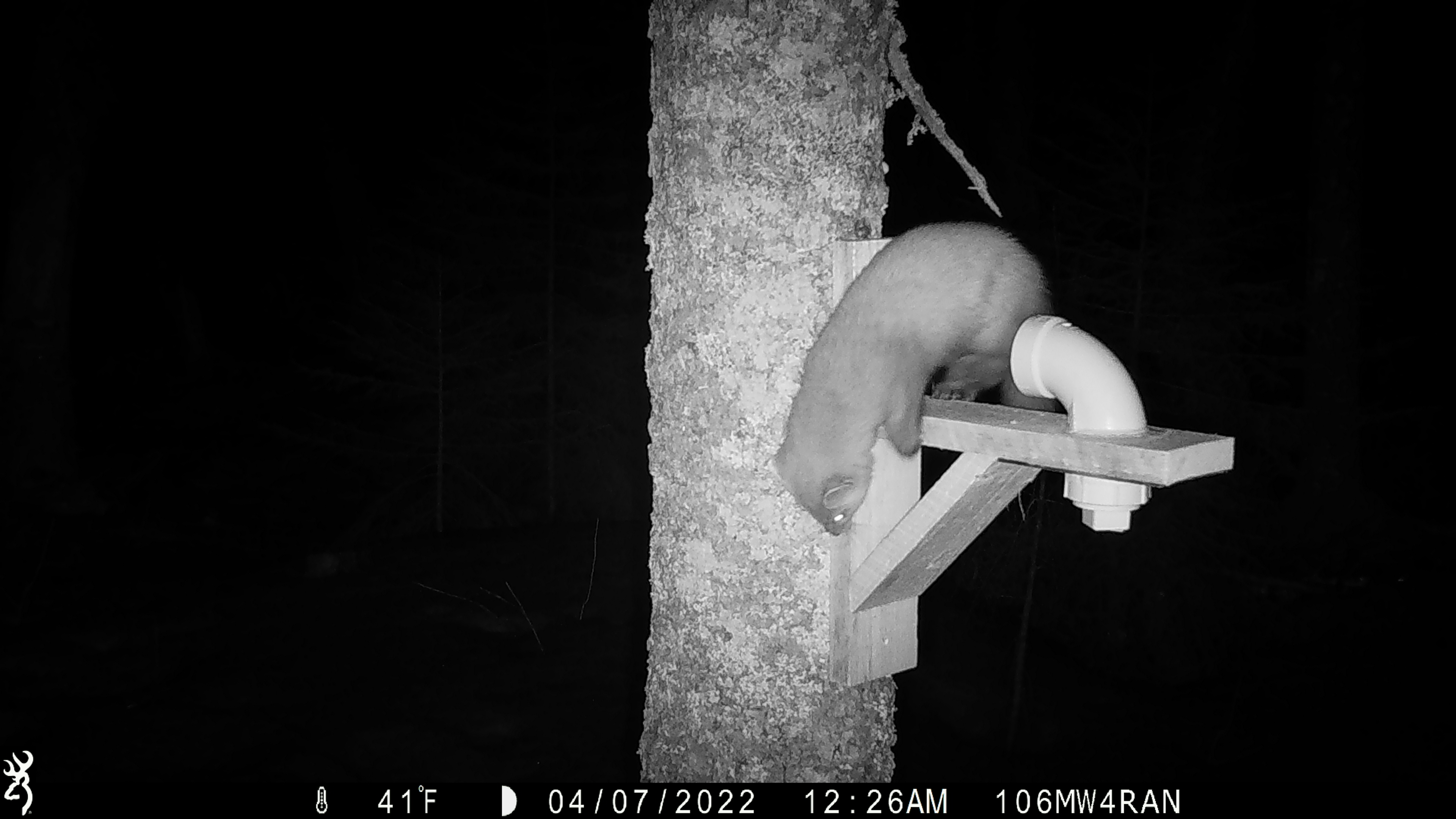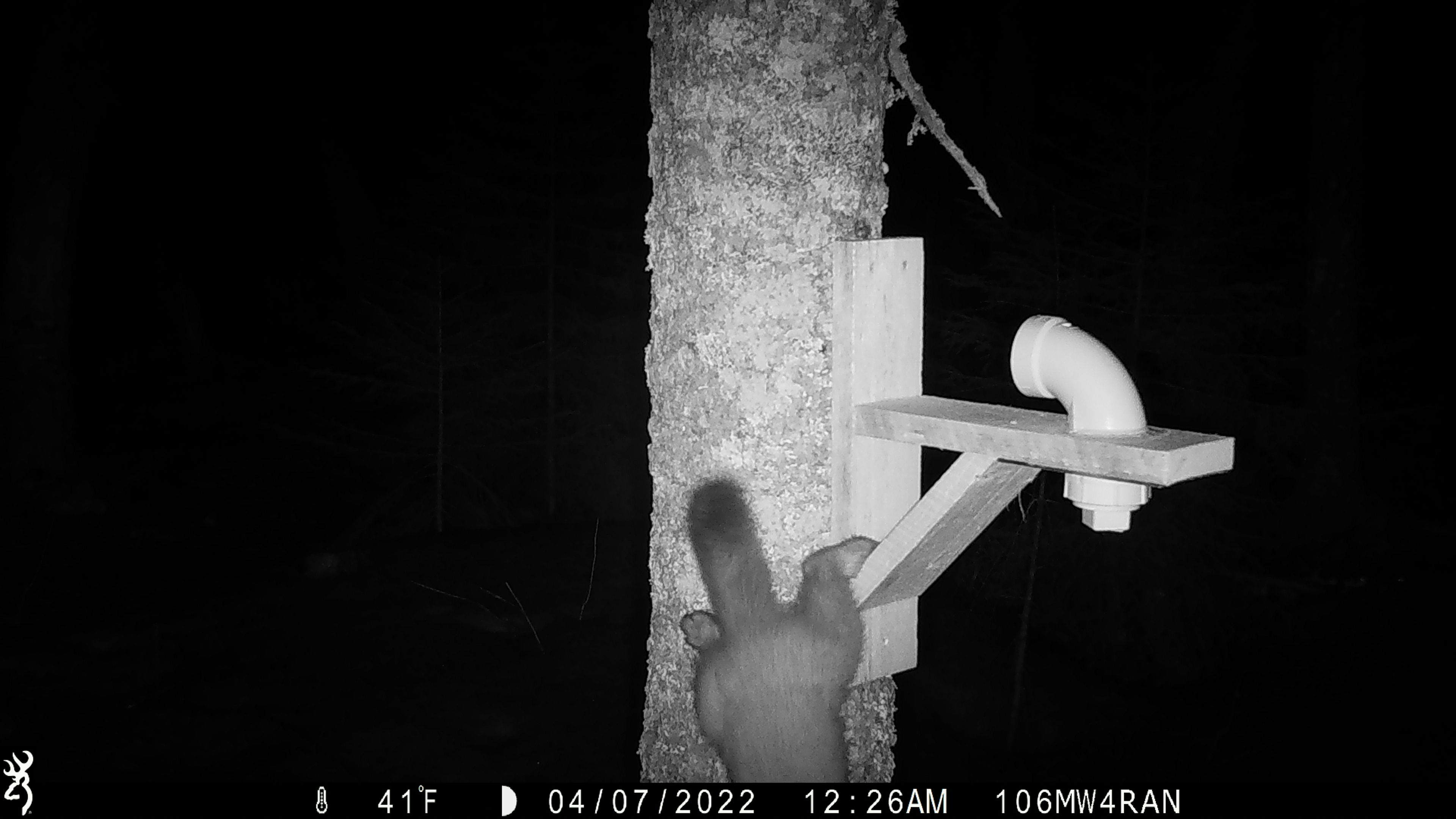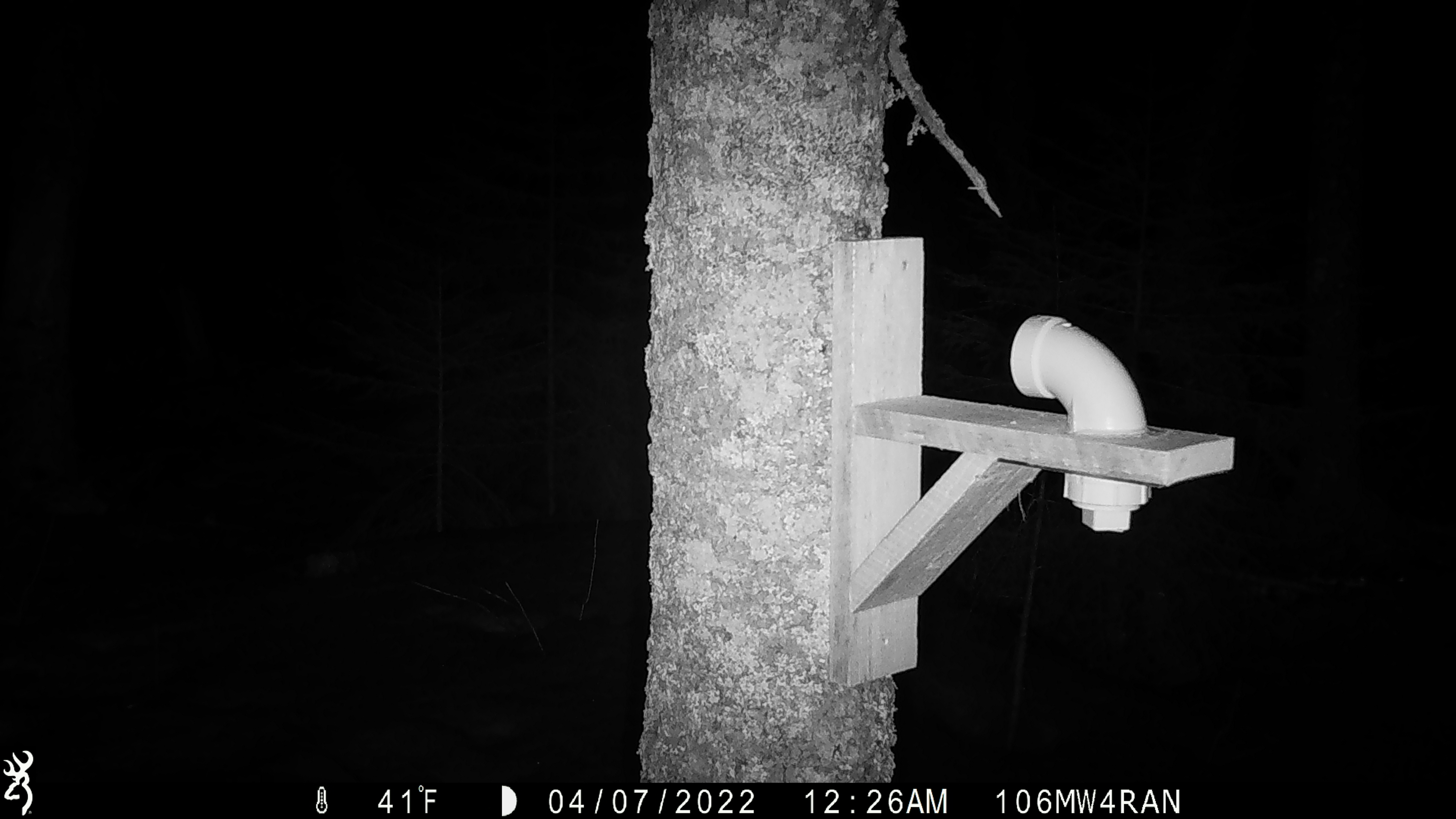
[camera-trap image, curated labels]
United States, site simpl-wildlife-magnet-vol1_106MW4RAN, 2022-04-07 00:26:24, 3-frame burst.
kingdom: Animalia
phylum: Chordata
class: Mammalia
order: Carnivora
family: Mustelidae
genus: Martes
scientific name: Martes americana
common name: american marten